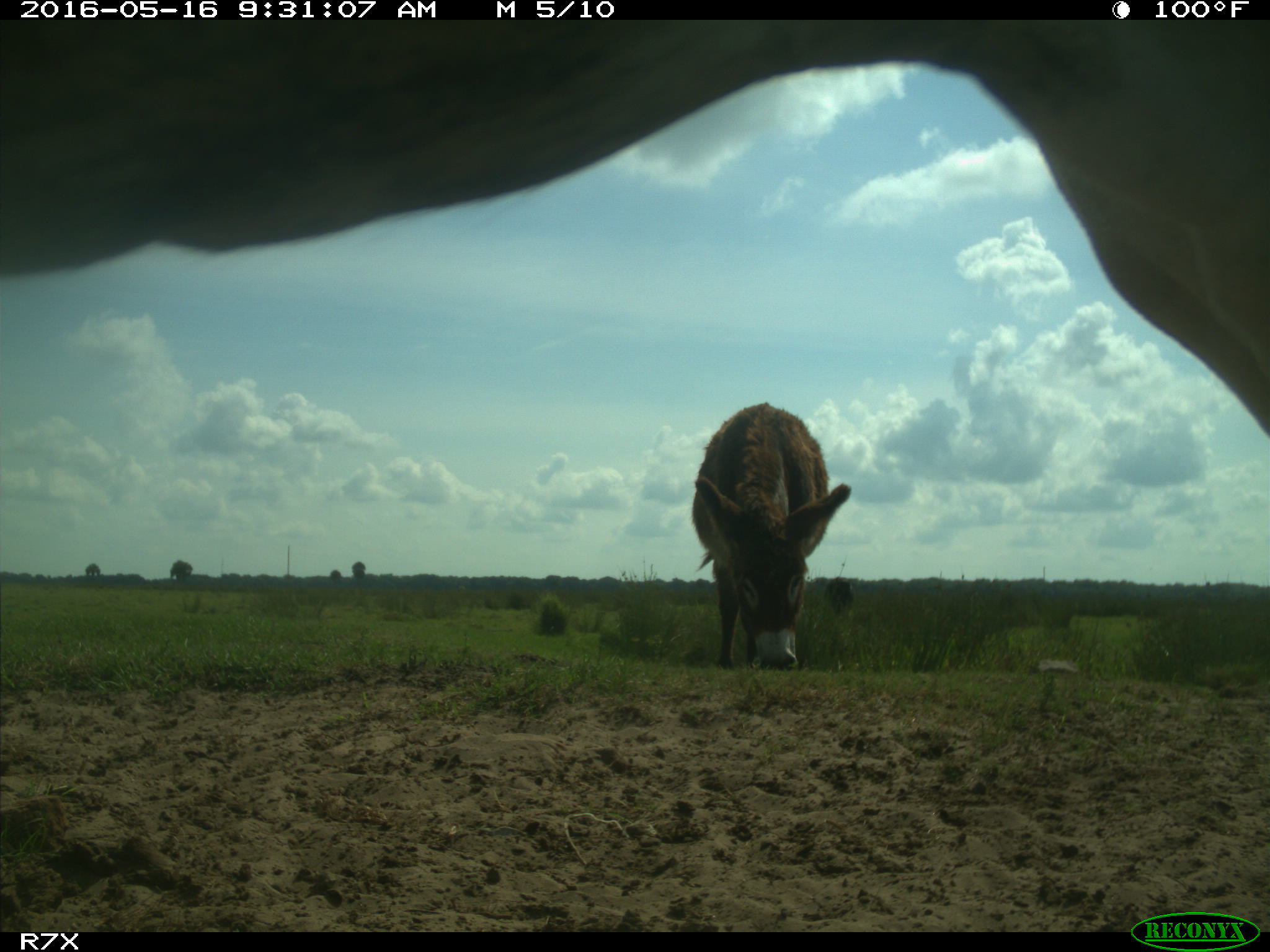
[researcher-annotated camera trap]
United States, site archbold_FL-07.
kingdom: Animalia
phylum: Chordata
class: Mammalia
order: Artiodactyla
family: Bovidae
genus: Bos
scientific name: Bos taurus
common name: domestic cow